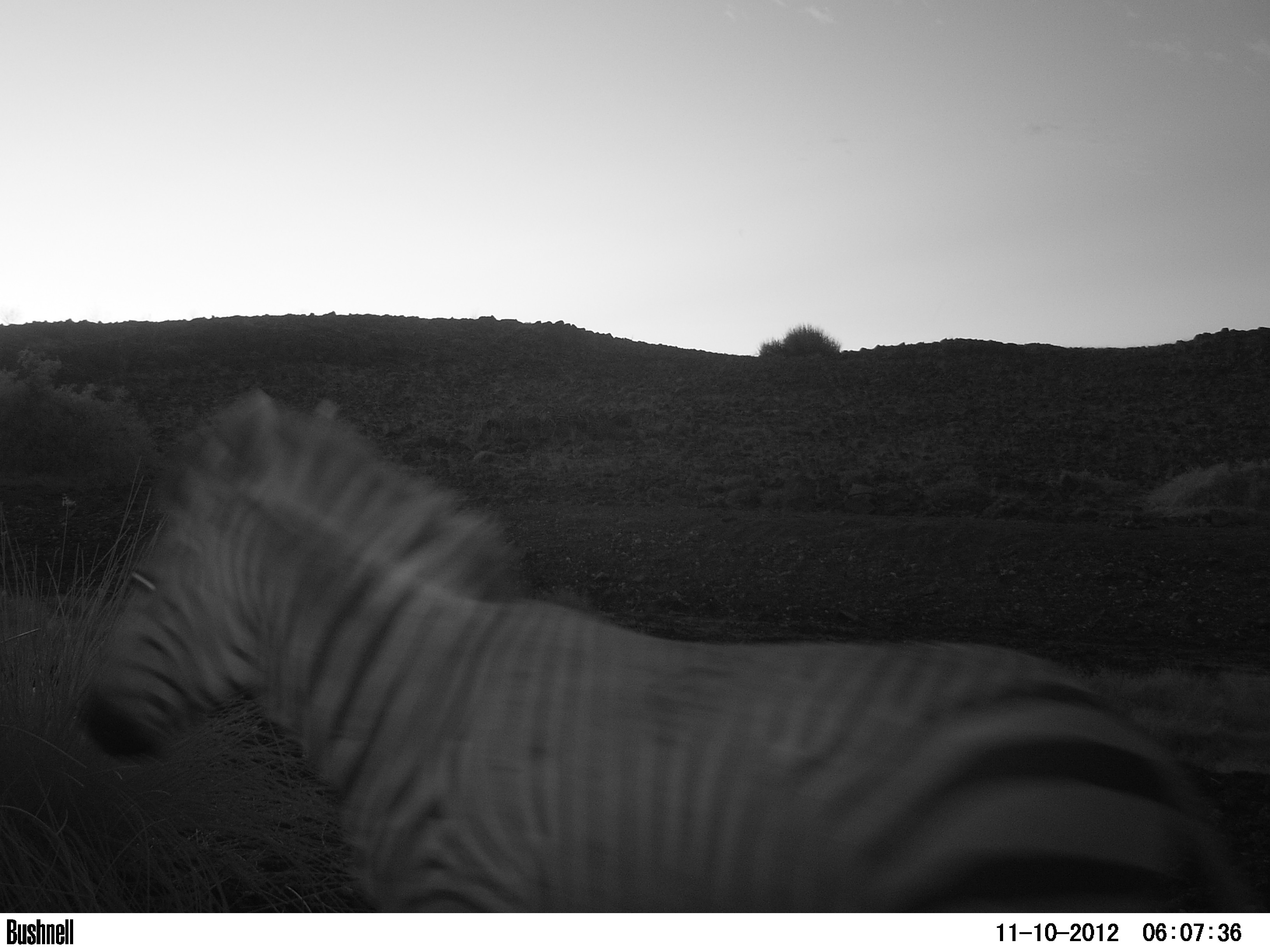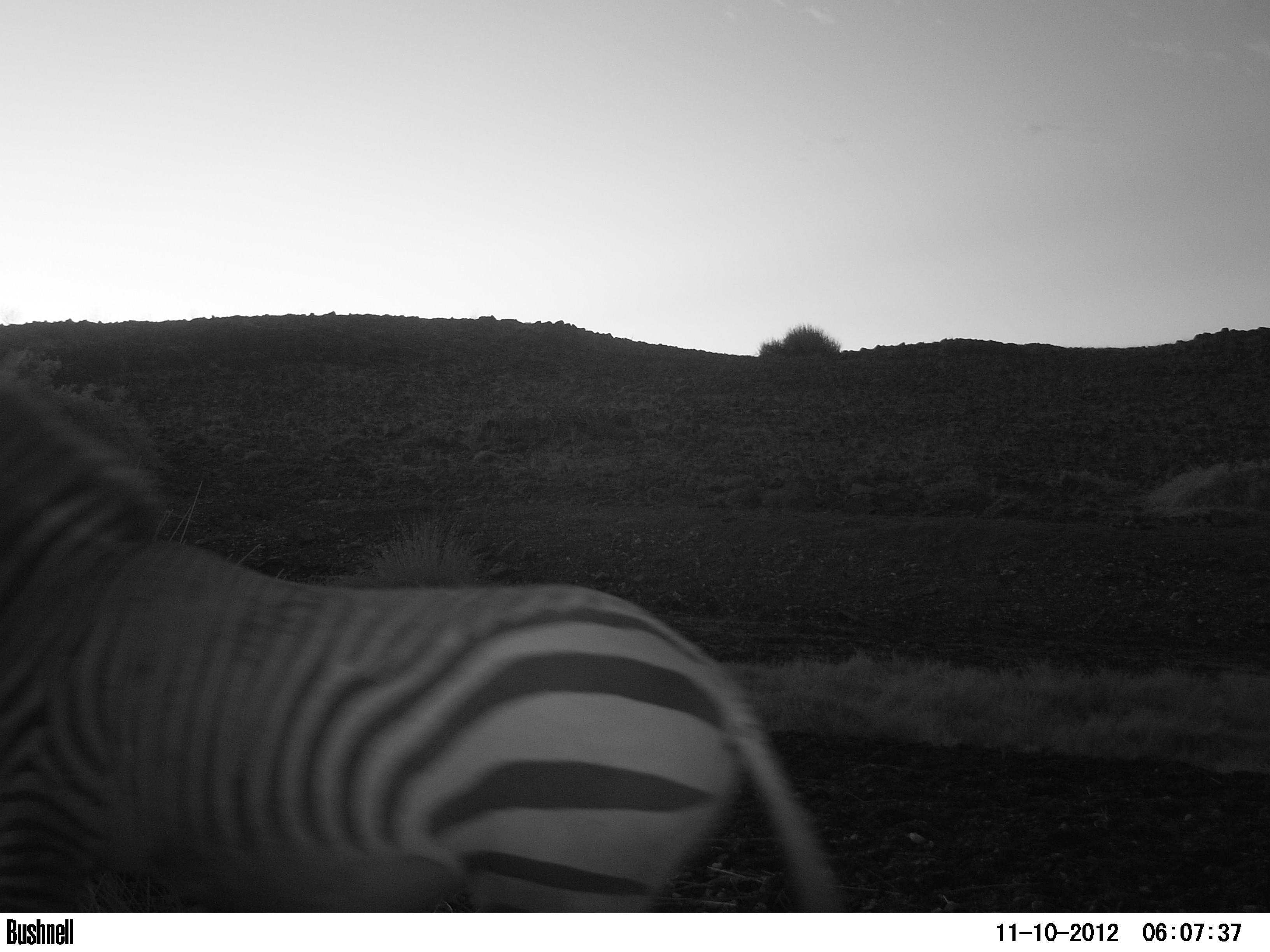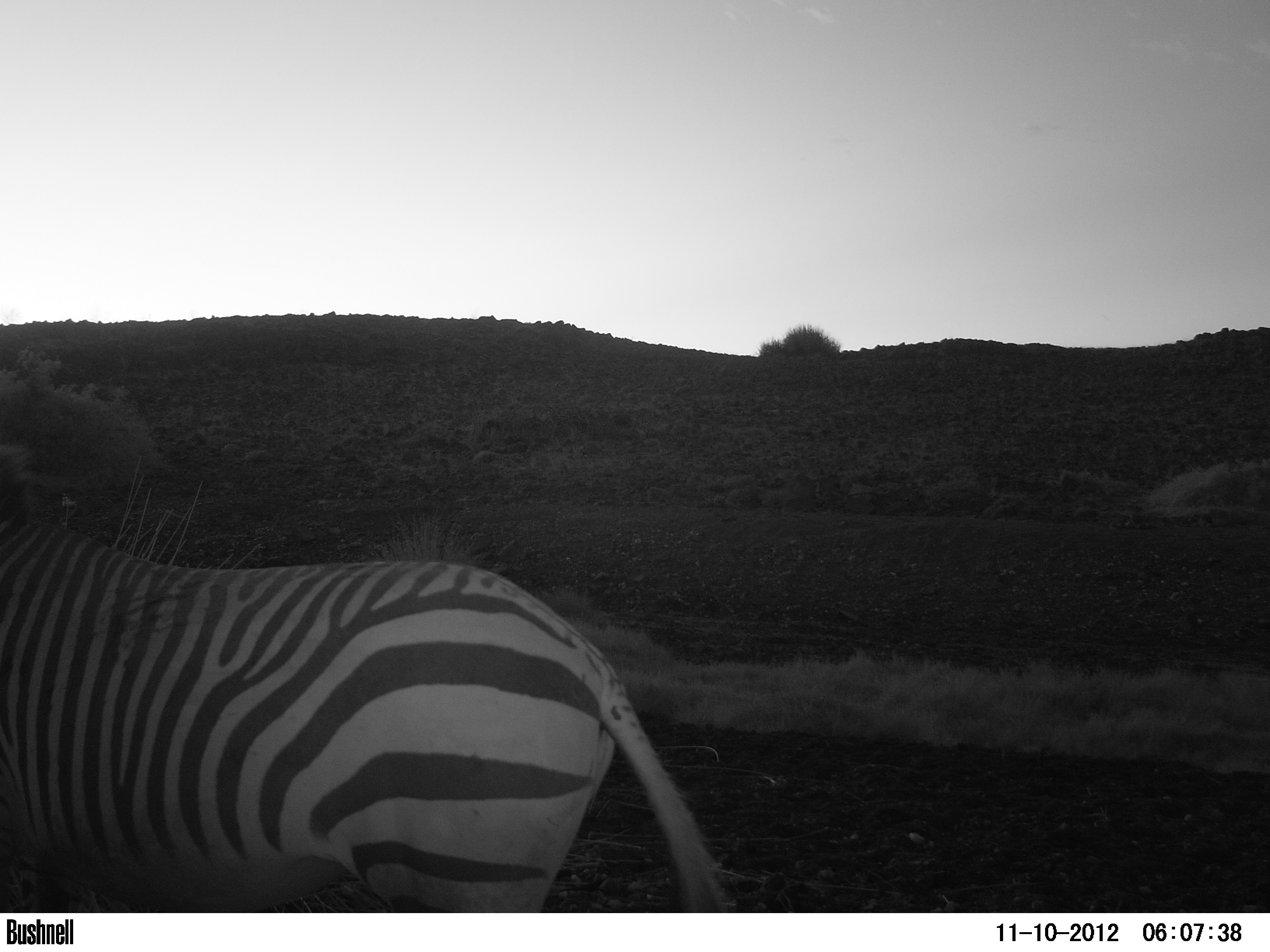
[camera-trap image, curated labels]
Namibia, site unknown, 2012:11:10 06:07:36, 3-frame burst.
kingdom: Animalia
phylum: Chordata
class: Mammalia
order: Perissodactyla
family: Equidae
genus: Equus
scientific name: Equus zebra hartmannae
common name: hartmann's mountain zebra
Equus zebra hartmannae (hartmann's mountain zebra).